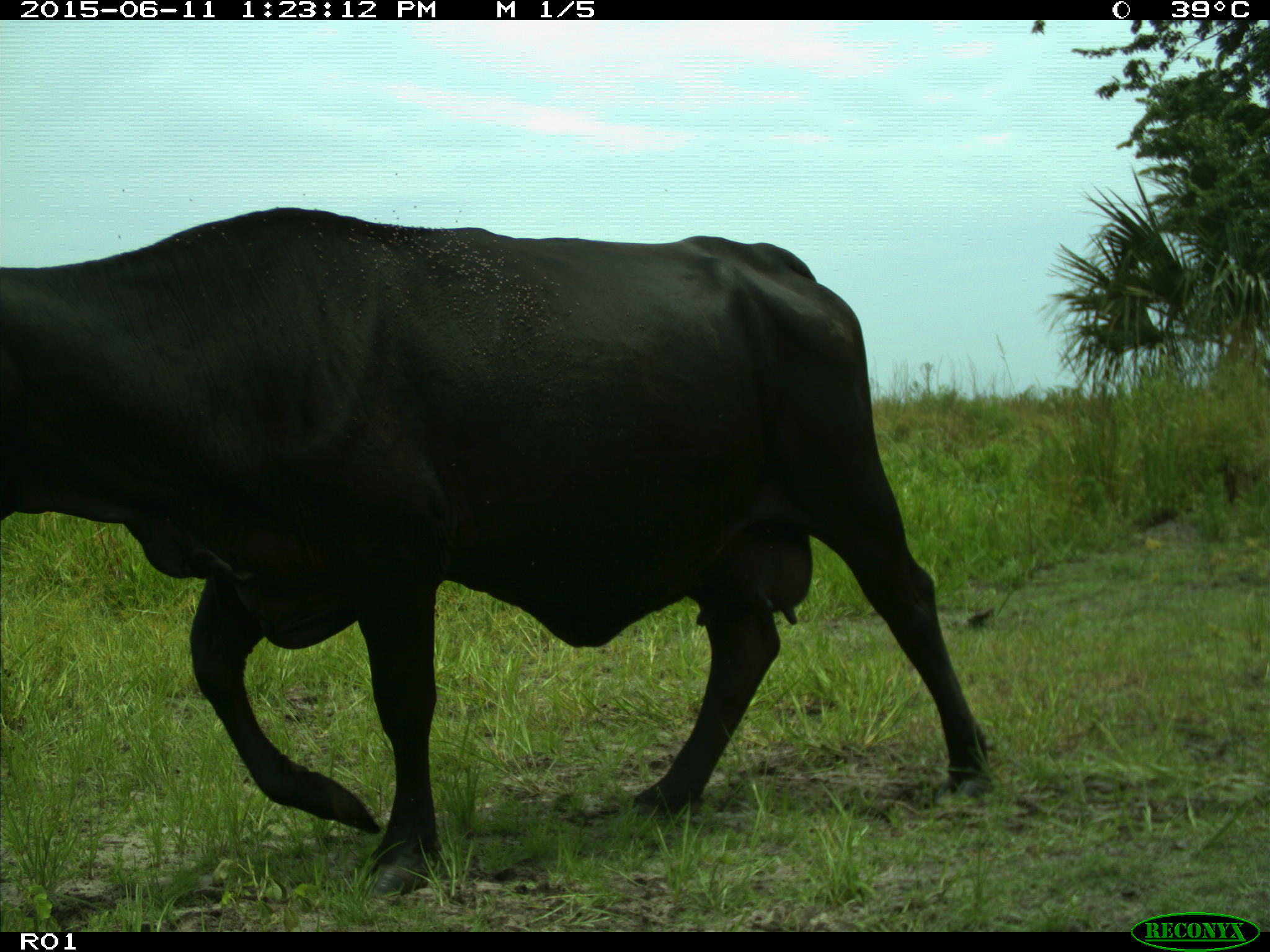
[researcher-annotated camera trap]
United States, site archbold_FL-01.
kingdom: Animalia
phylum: Chordata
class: Mammalia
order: Artiodactyla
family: Bovidae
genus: Bos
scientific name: Bos taurus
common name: domestic cow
Bos taurus (domestic cow).